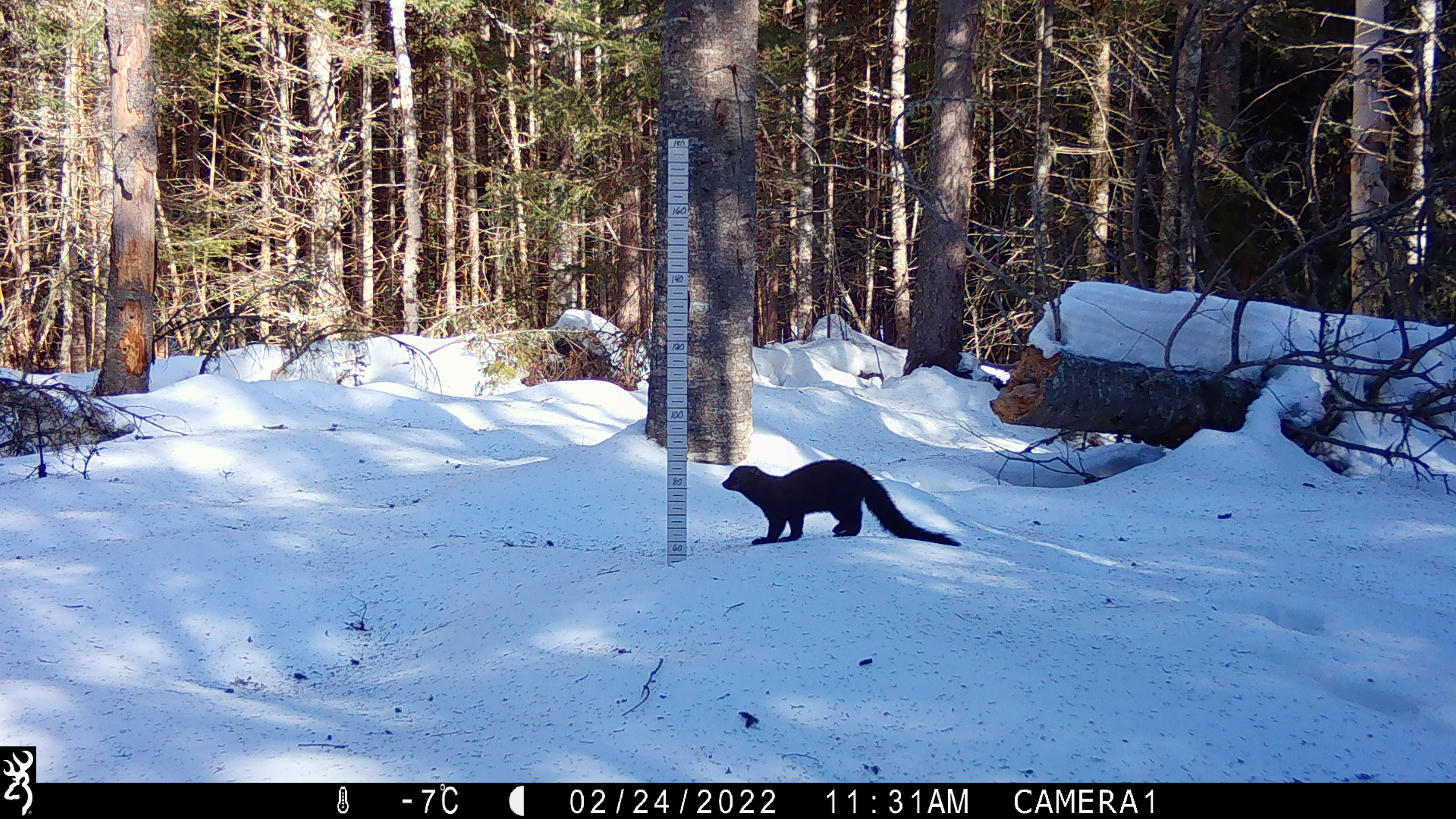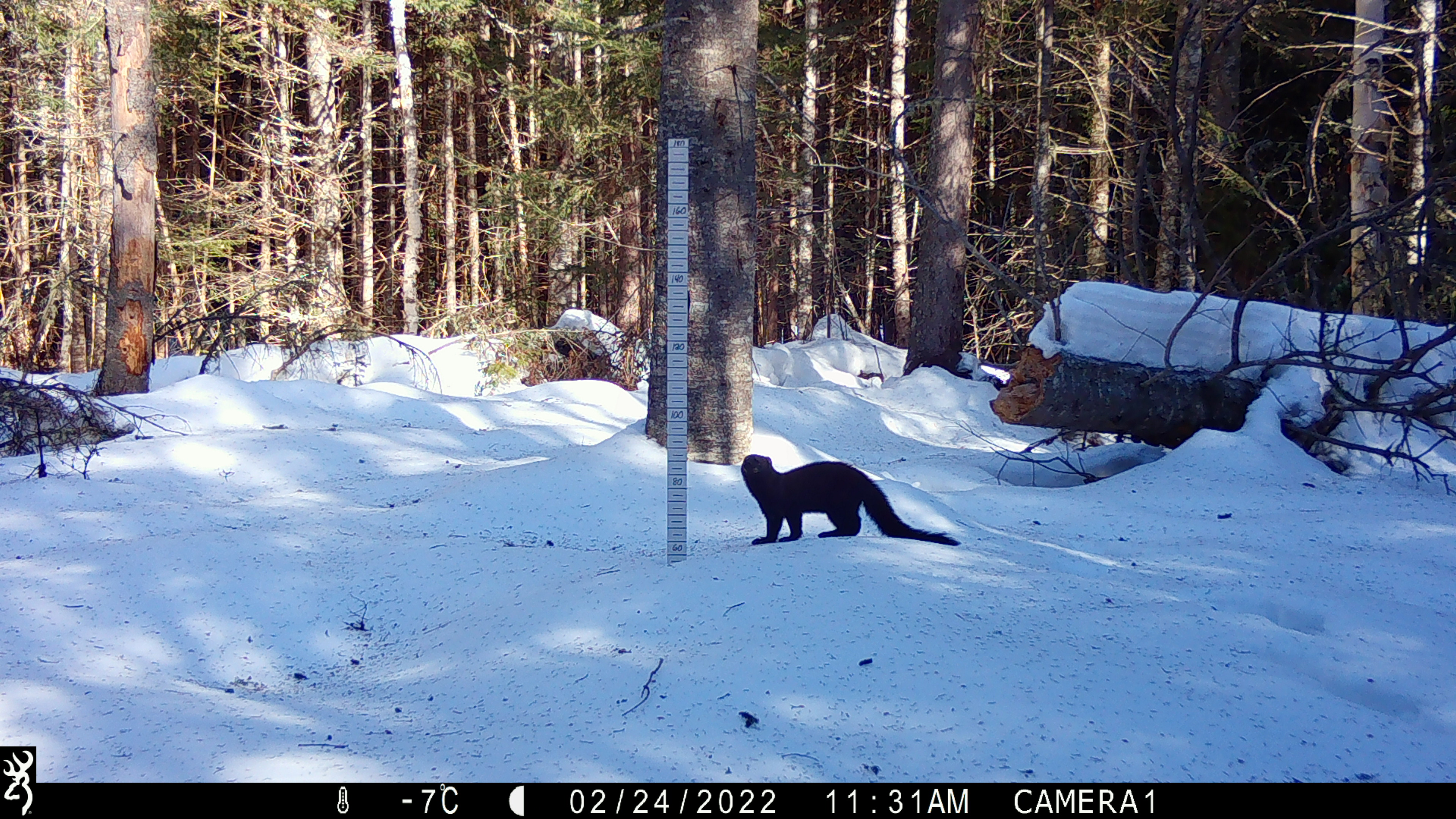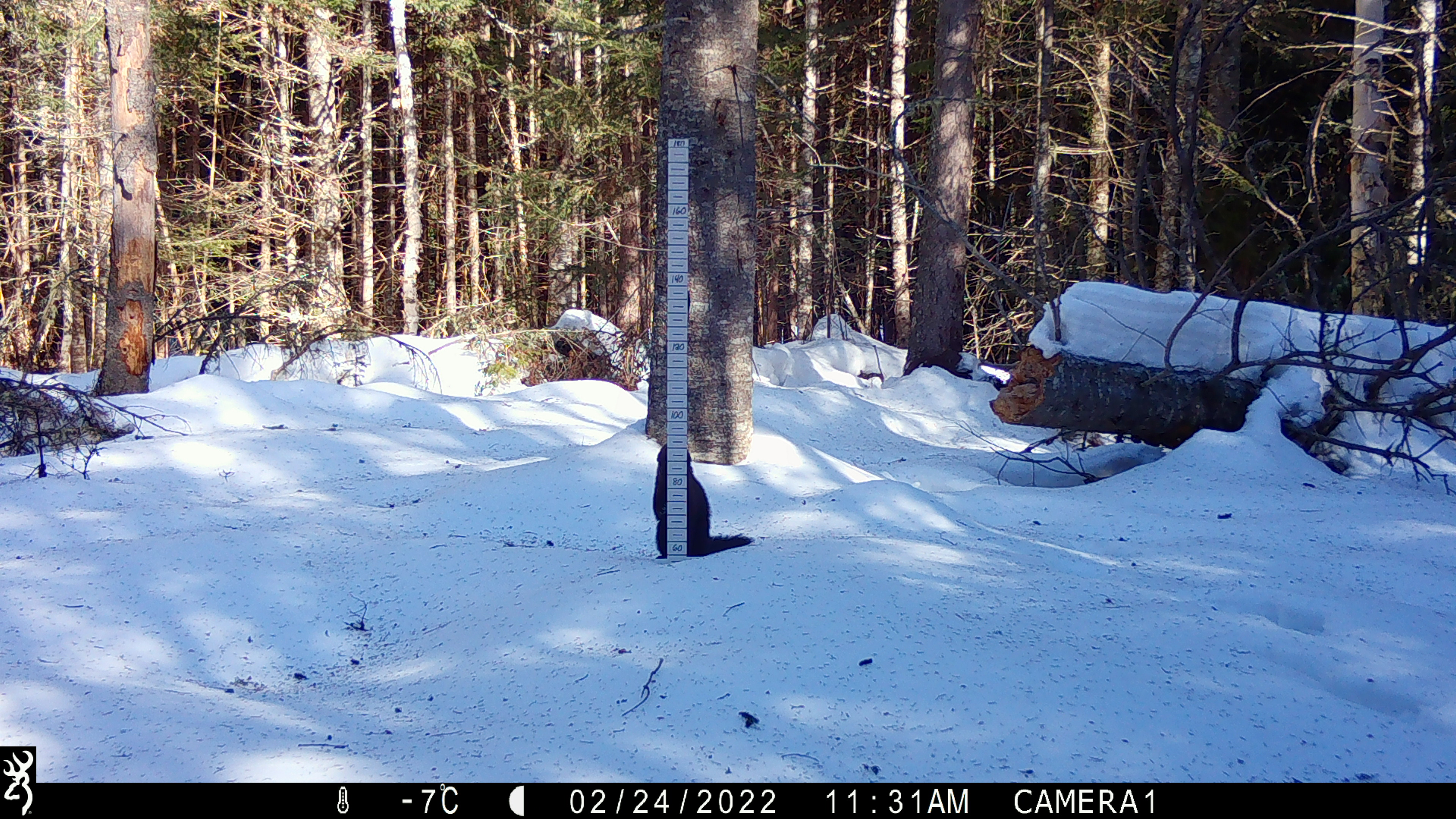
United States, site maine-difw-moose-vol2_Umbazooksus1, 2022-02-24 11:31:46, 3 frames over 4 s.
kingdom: Animalia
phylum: Chordata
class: Mammalia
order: Carnivora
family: Mustelidae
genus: Pekania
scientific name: Pekania pennanti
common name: fisher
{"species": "fisher (Pekania pennanti)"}